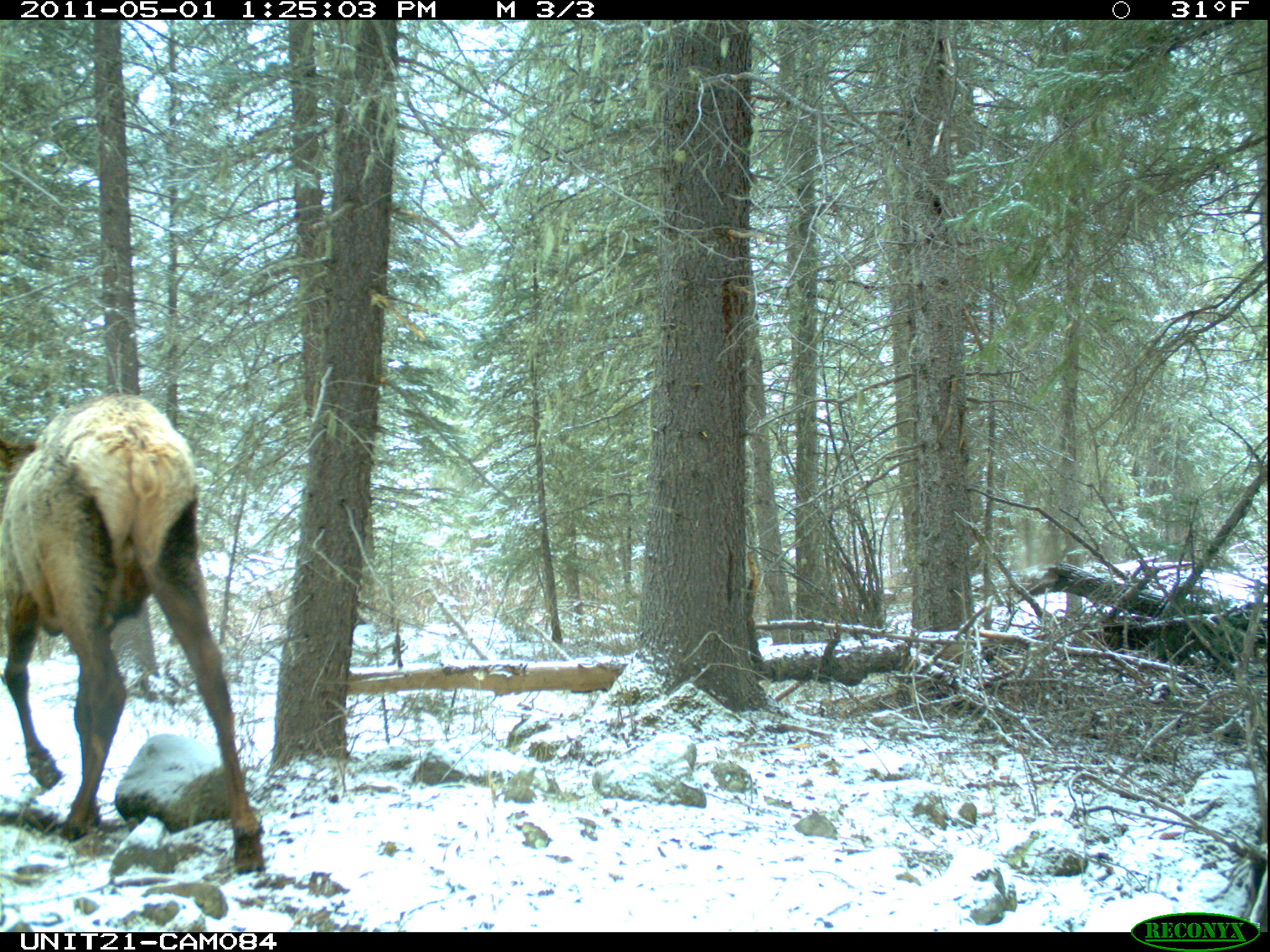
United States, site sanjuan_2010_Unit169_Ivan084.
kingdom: Animalia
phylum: Chordata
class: Mammalia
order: Artiodactyla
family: Cervidae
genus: Cervus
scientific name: Cervus elaphus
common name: red deer